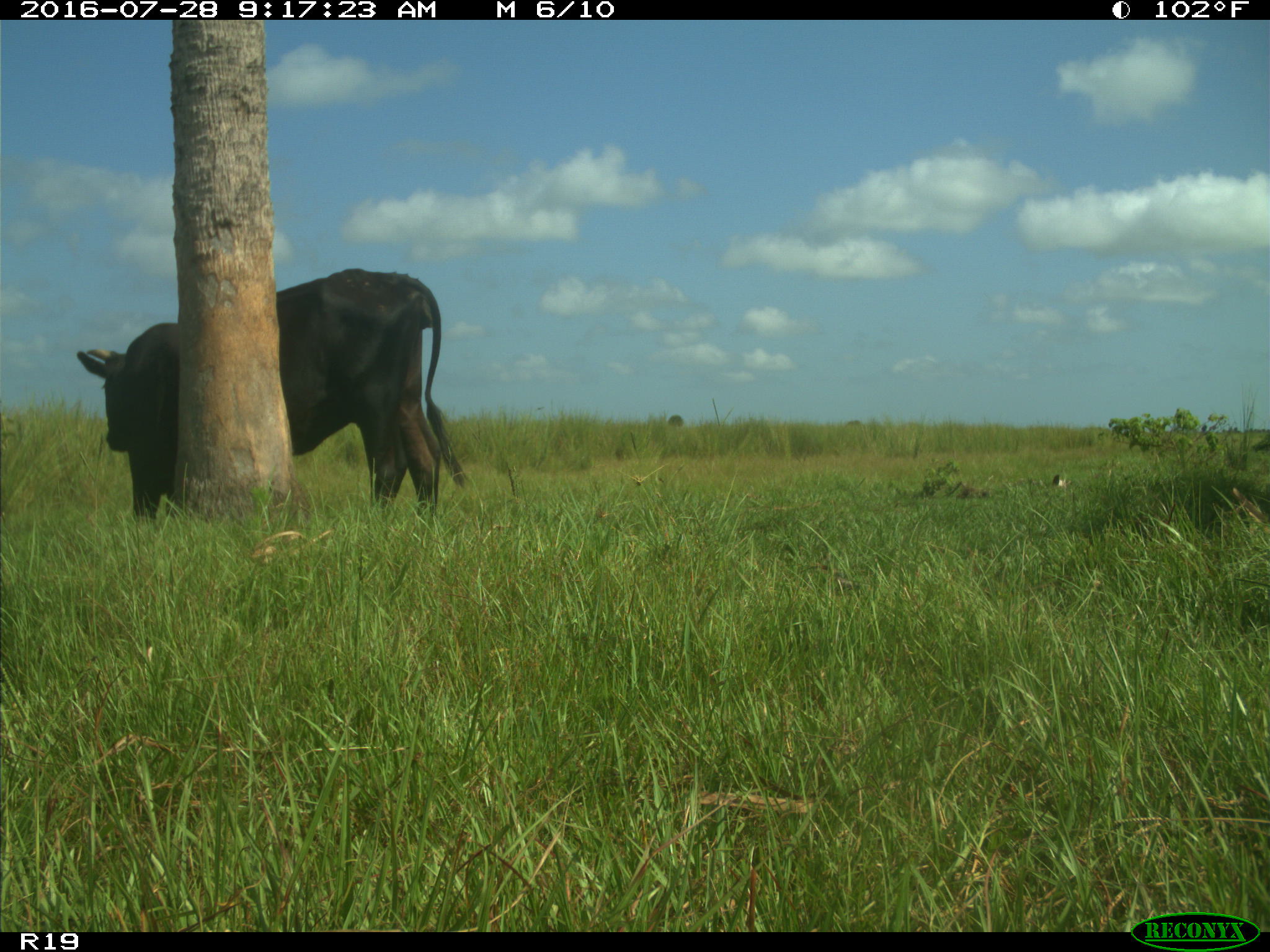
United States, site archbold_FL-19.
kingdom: Animalia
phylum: Chordata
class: Mammalia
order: Artiodactyla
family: Bovidae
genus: Bos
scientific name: Bos taurus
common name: domestic cow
Bos taurus (domestic cow).